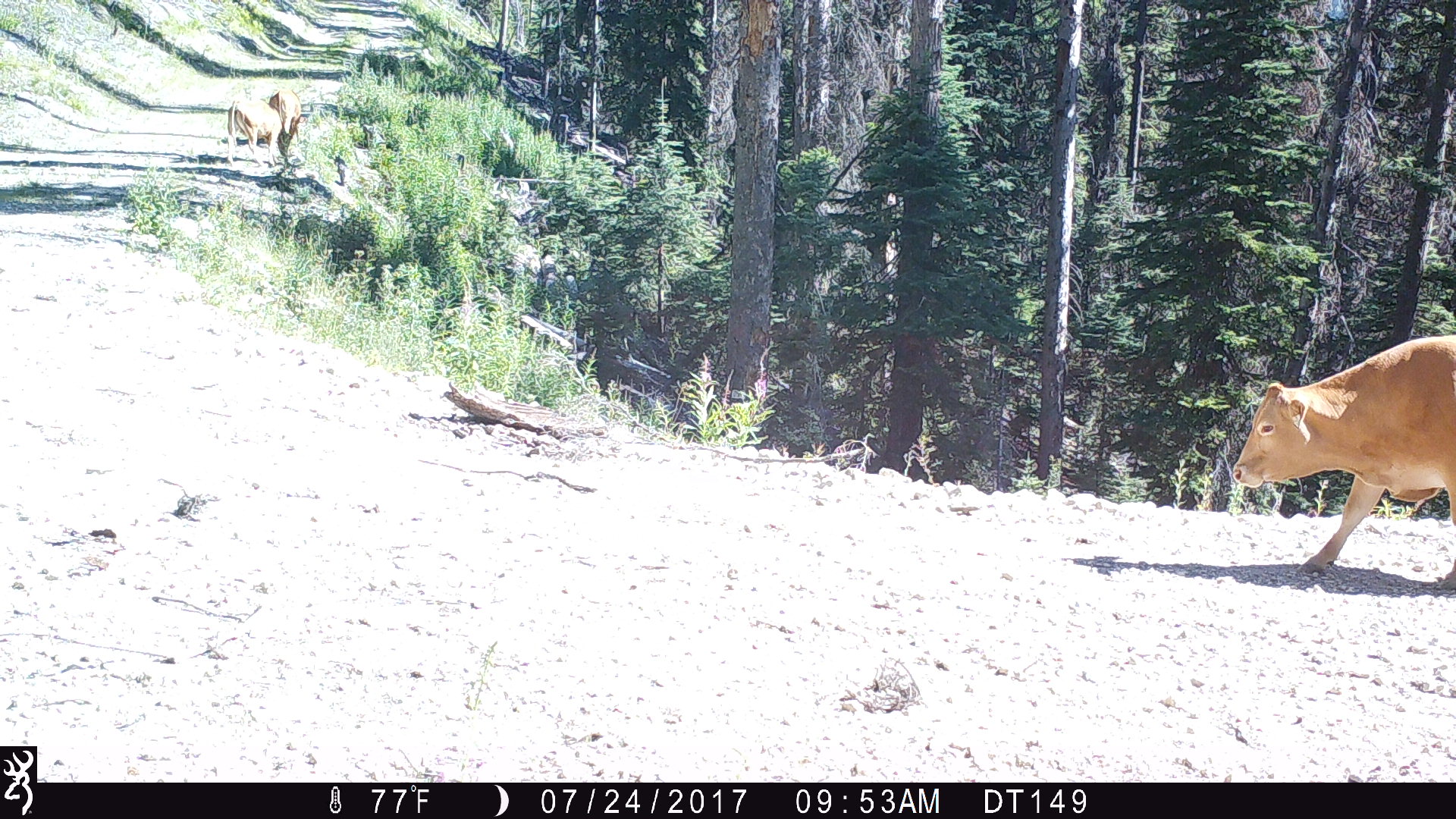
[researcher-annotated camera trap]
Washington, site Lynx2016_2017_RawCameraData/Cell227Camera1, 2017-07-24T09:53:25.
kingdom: Animalia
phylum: Chordata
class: Mammalia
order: Artiodactyla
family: Bovidae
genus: Bos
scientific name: Bos taurus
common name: domestic cattle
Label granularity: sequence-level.